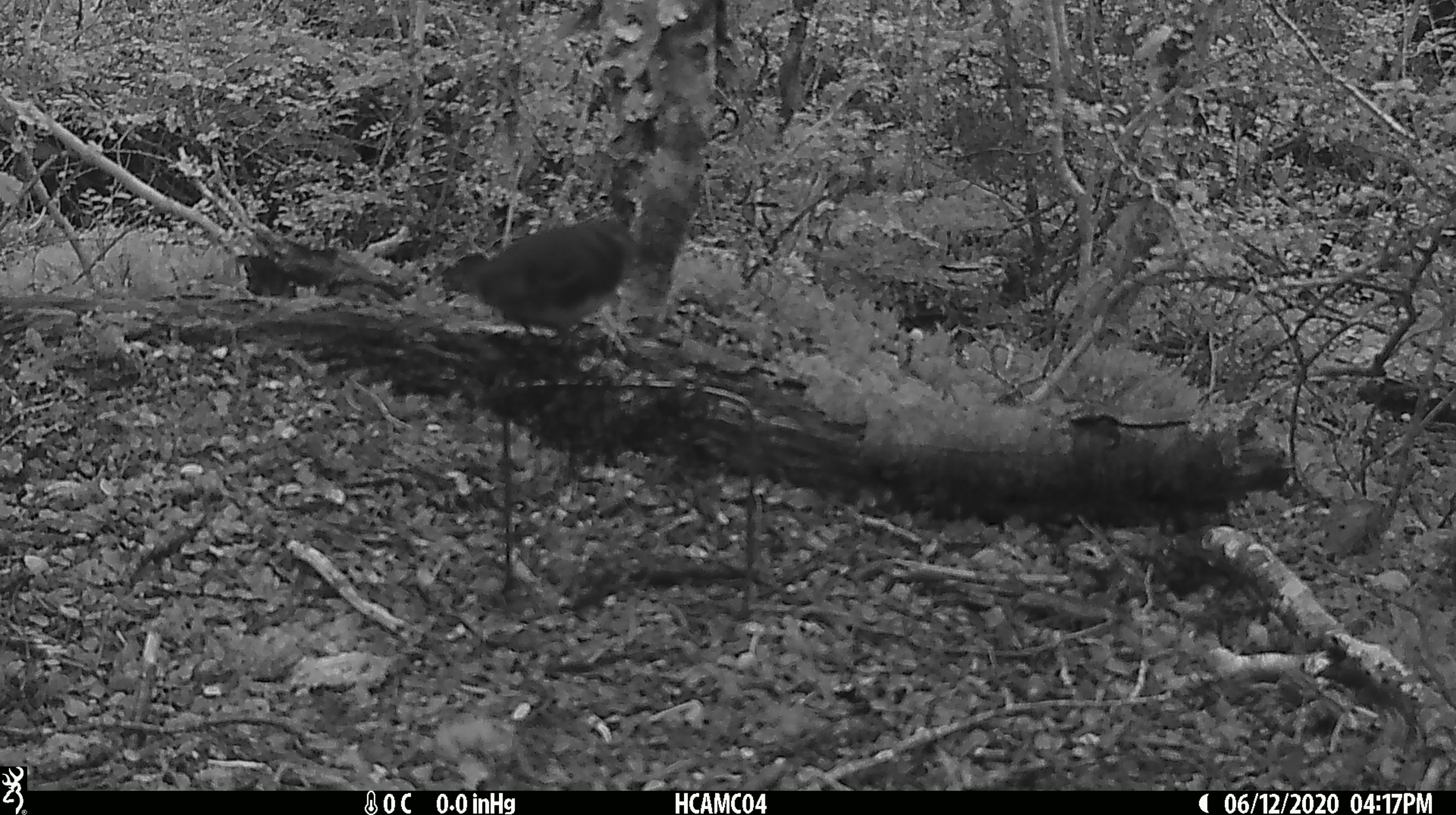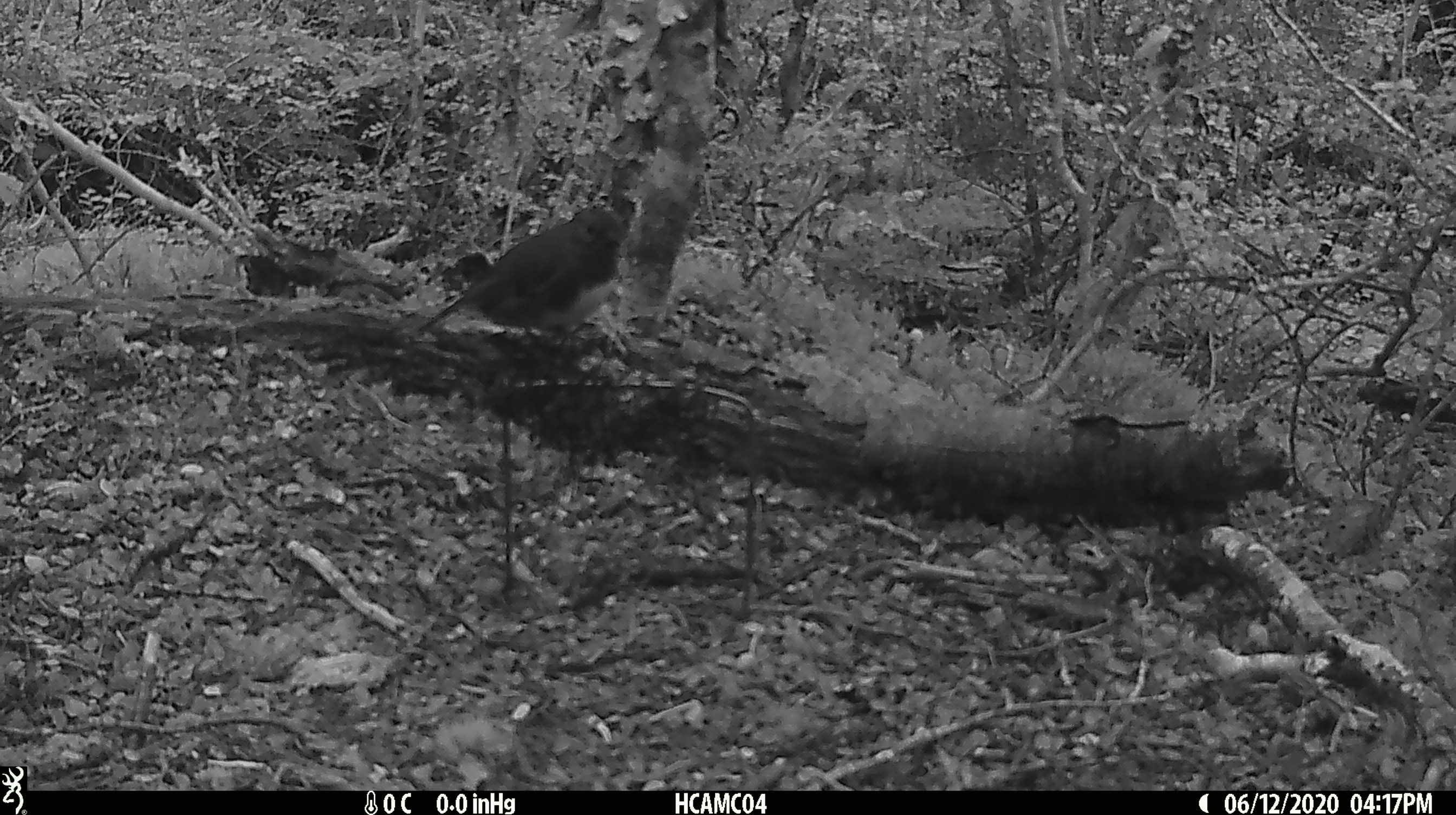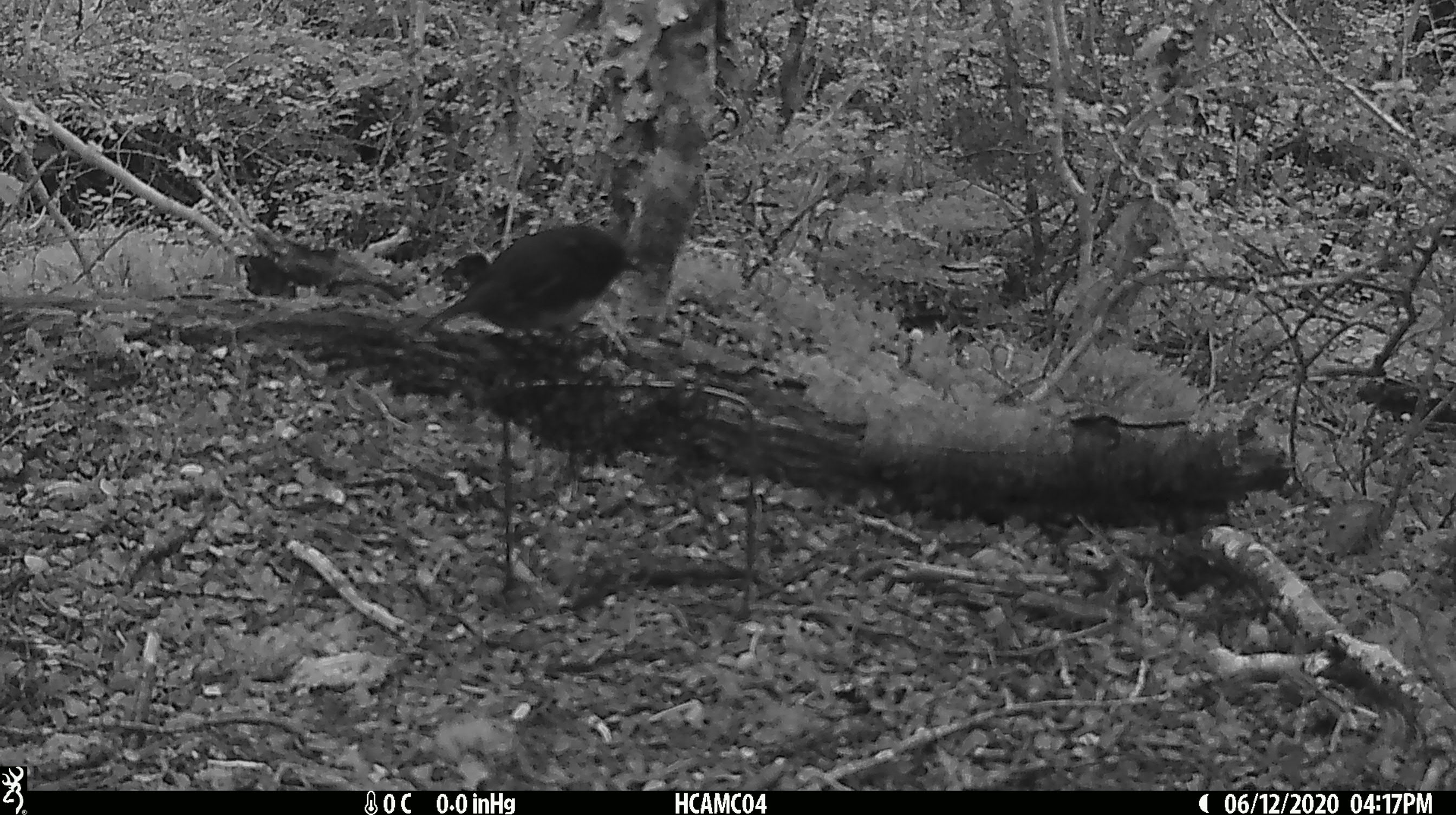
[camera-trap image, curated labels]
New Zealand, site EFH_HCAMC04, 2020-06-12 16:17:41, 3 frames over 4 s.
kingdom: Animalia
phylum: Chordata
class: Aves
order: Passeriformes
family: Petroicidae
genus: Petroica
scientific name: Petroica australis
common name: new zealand robin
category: robin